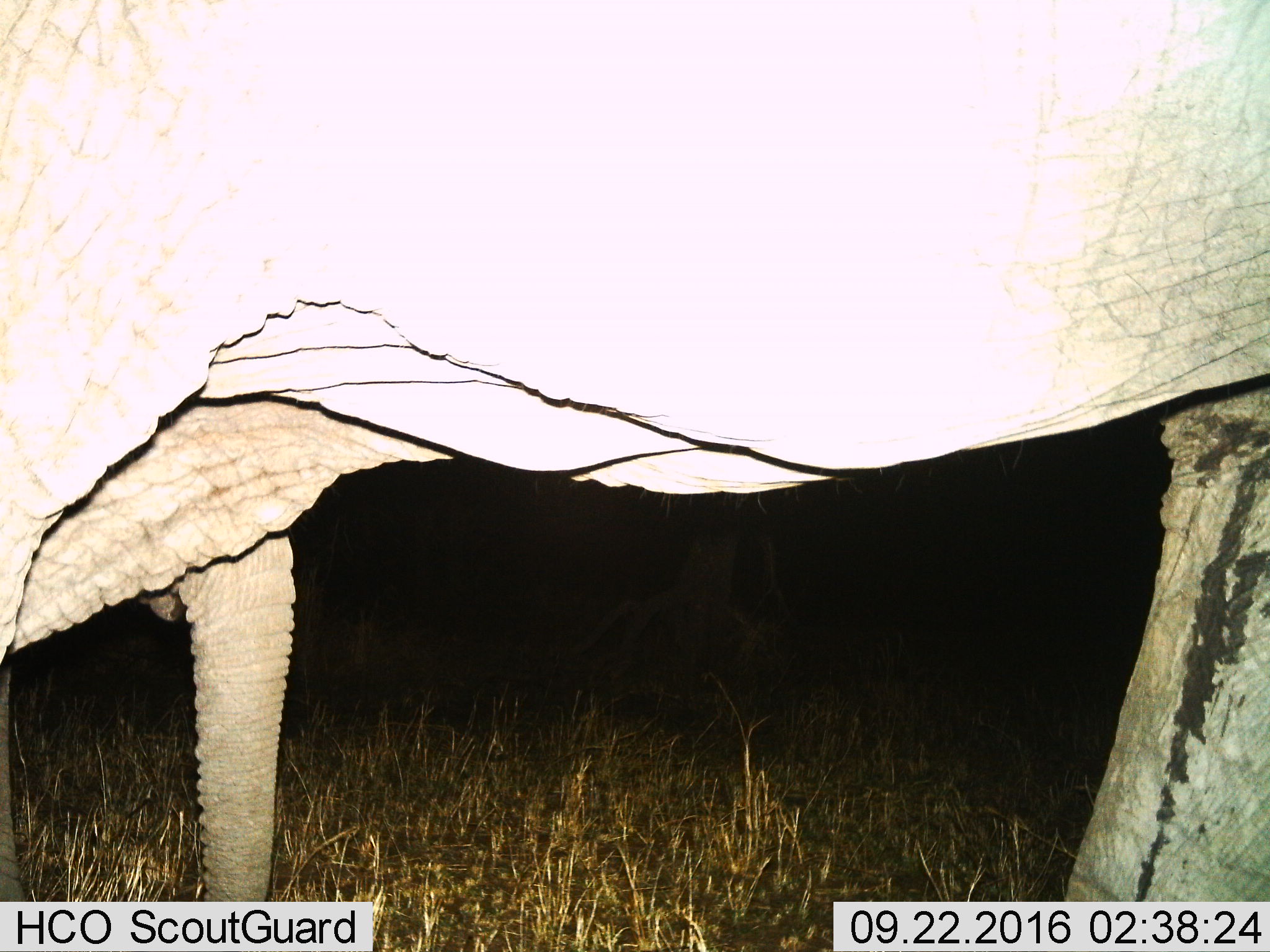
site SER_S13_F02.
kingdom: Animalia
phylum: Chordata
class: Mammalia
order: Proboscidea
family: Elephantidae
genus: Loxodonta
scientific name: Loxodonta africana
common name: african bush elephant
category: elephant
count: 2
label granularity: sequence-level